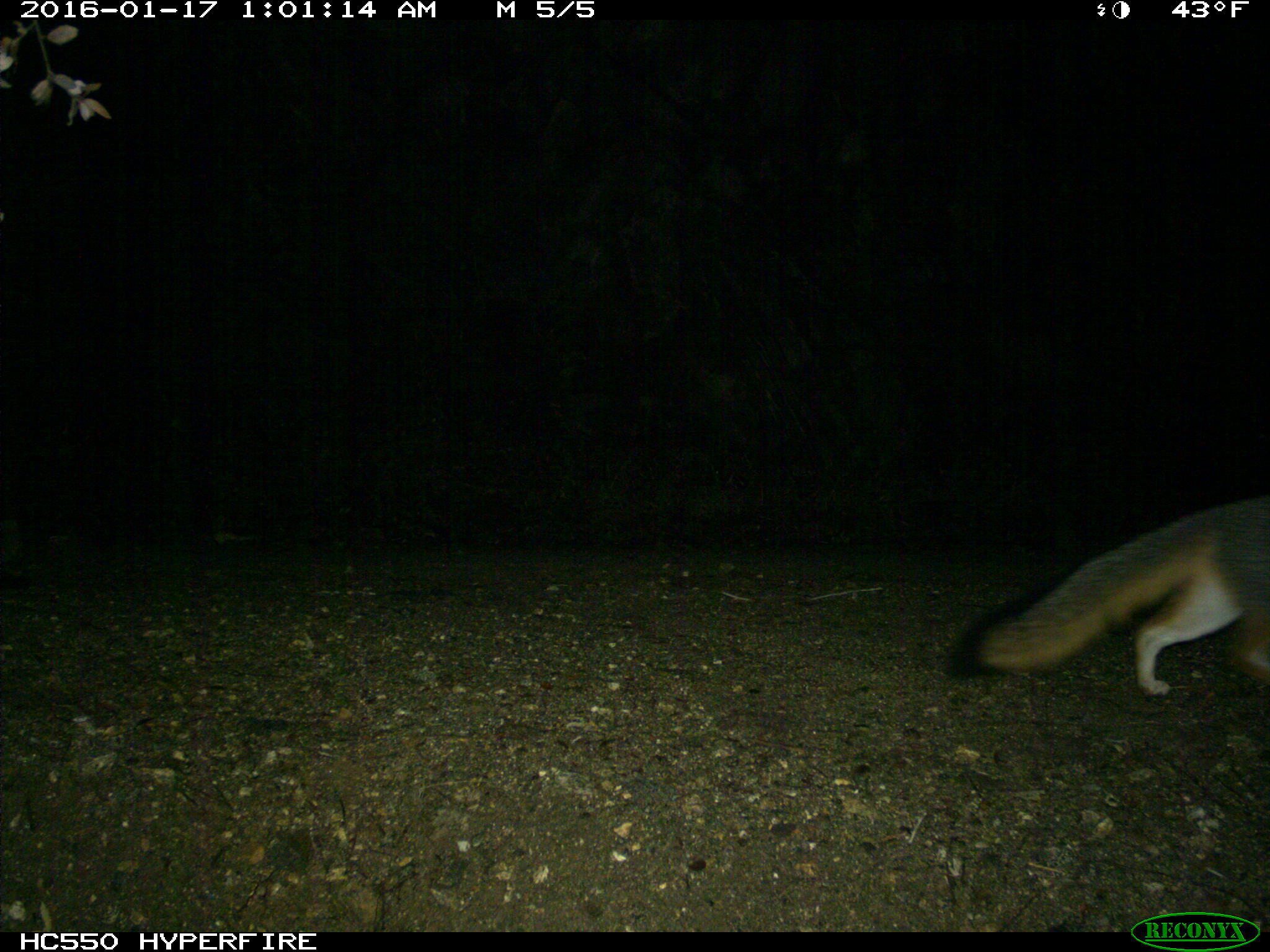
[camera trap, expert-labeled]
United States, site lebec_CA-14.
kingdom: Animalia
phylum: Chordata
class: Mammalia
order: Carnivora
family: Canidae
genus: Urocyon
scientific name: Urocyon cinereoargenteus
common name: gray fox